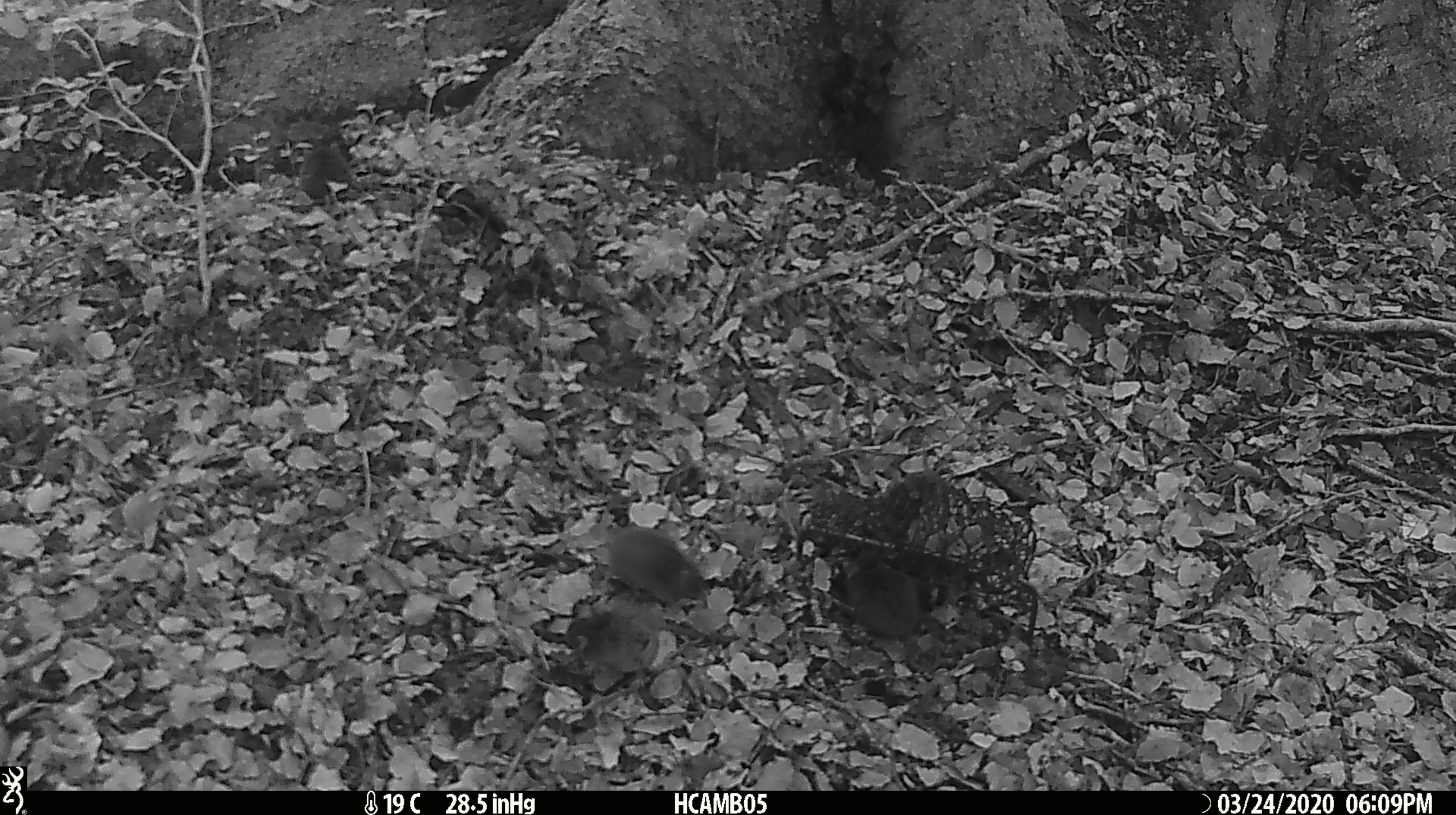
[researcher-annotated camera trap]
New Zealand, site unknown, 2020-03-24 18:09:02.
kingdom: Animalia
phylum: Chordata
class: Mammalia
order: Rodentia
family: Muridae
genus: Mus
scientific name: Mus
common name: mouse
Mouse (Mus).